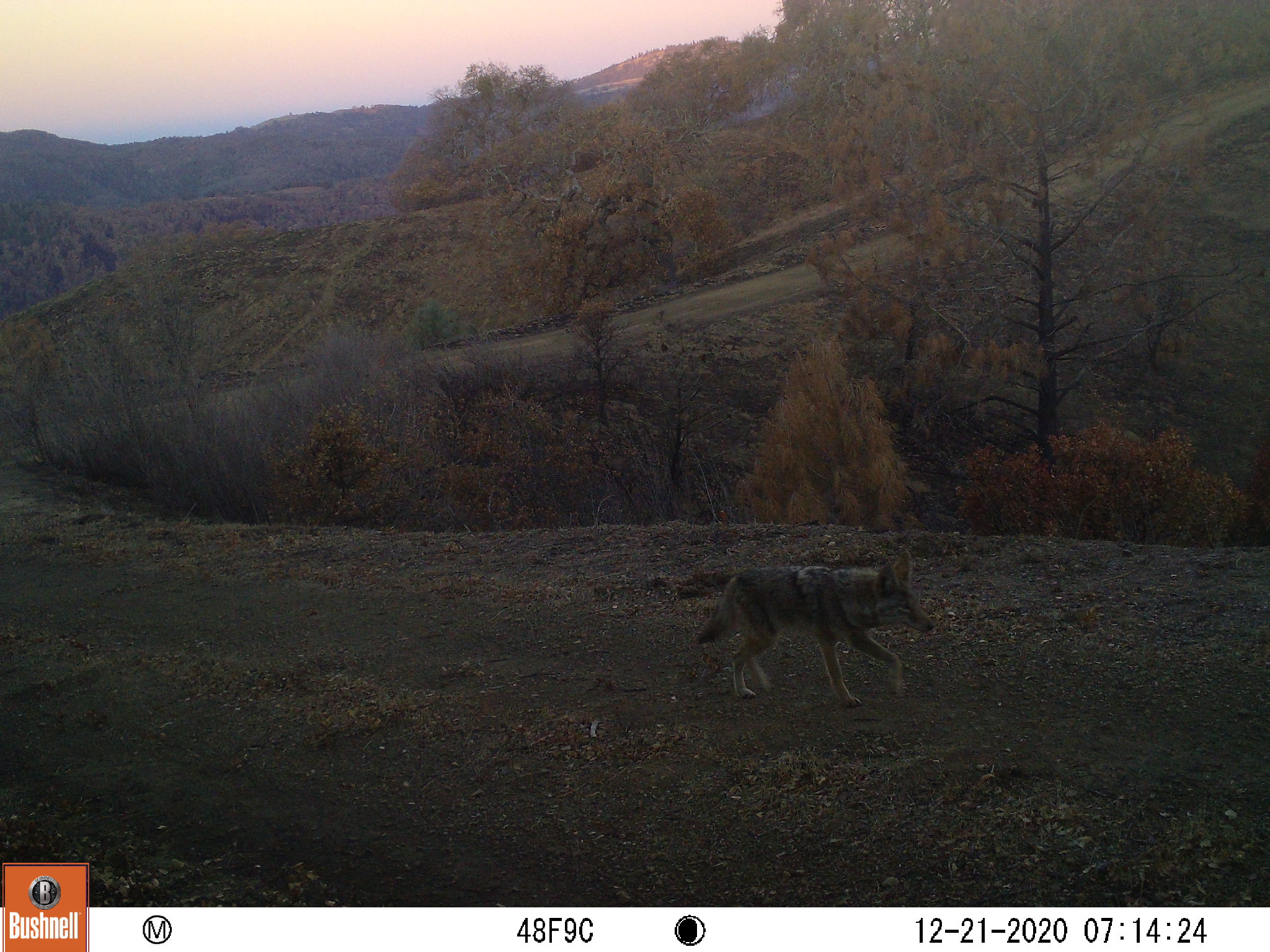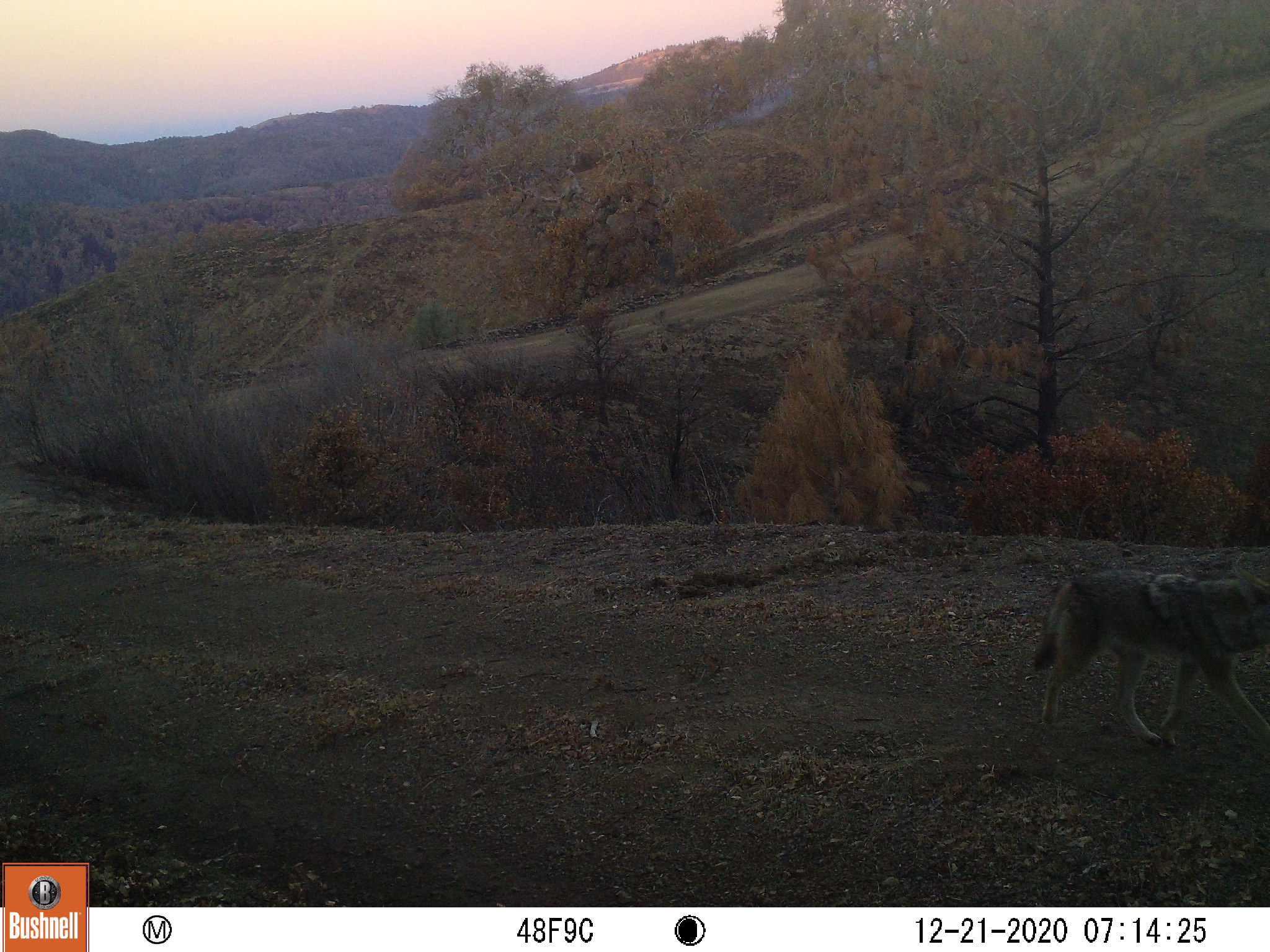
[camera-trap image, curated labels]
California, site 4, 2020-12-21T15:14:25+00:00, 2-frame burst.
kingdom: Animalia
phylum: Chordata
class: Mammalia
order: Carnivora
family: Canidae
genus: Canis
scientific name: Canis latrans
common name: coyote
Coyote (Canis latrans).